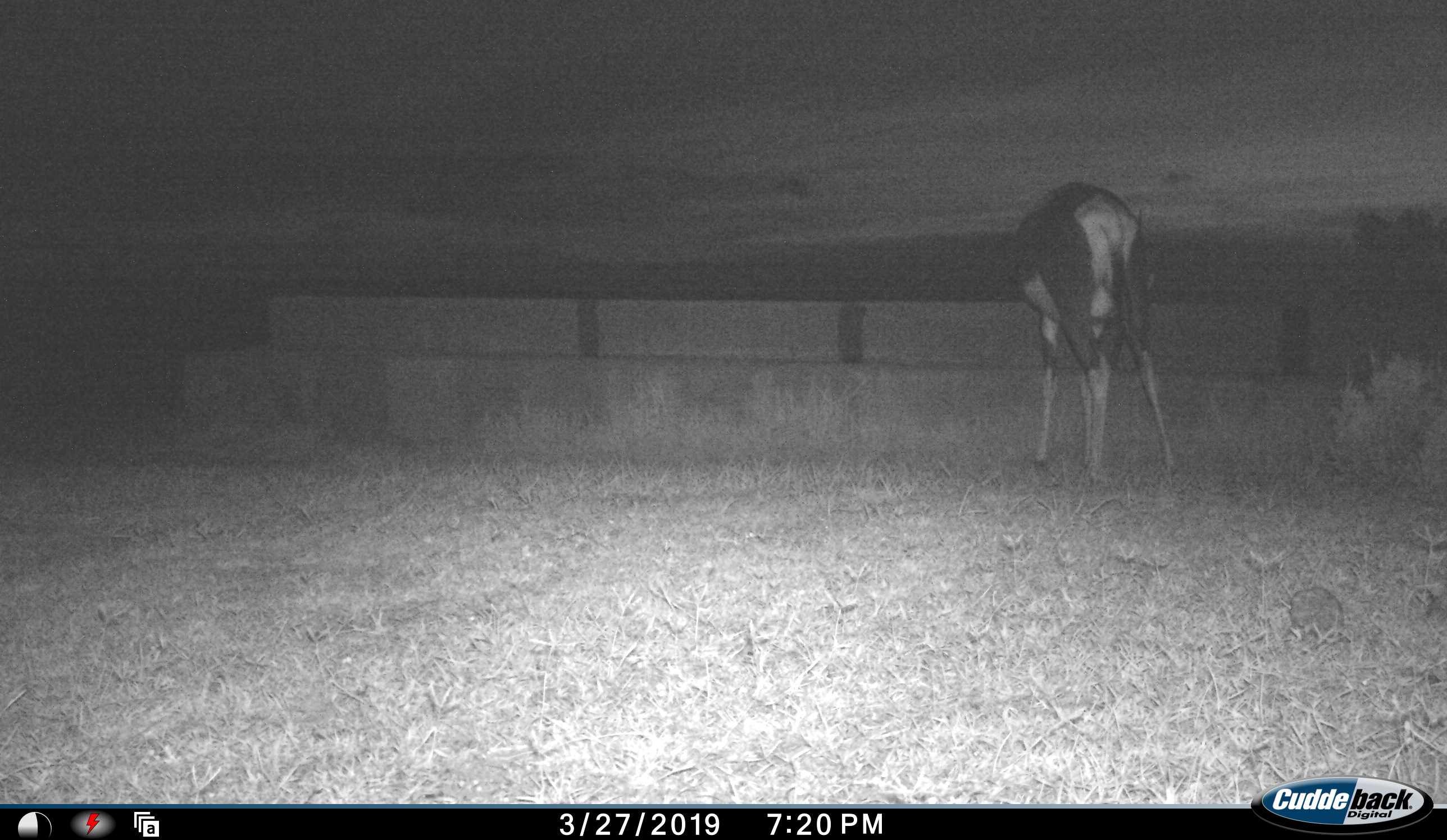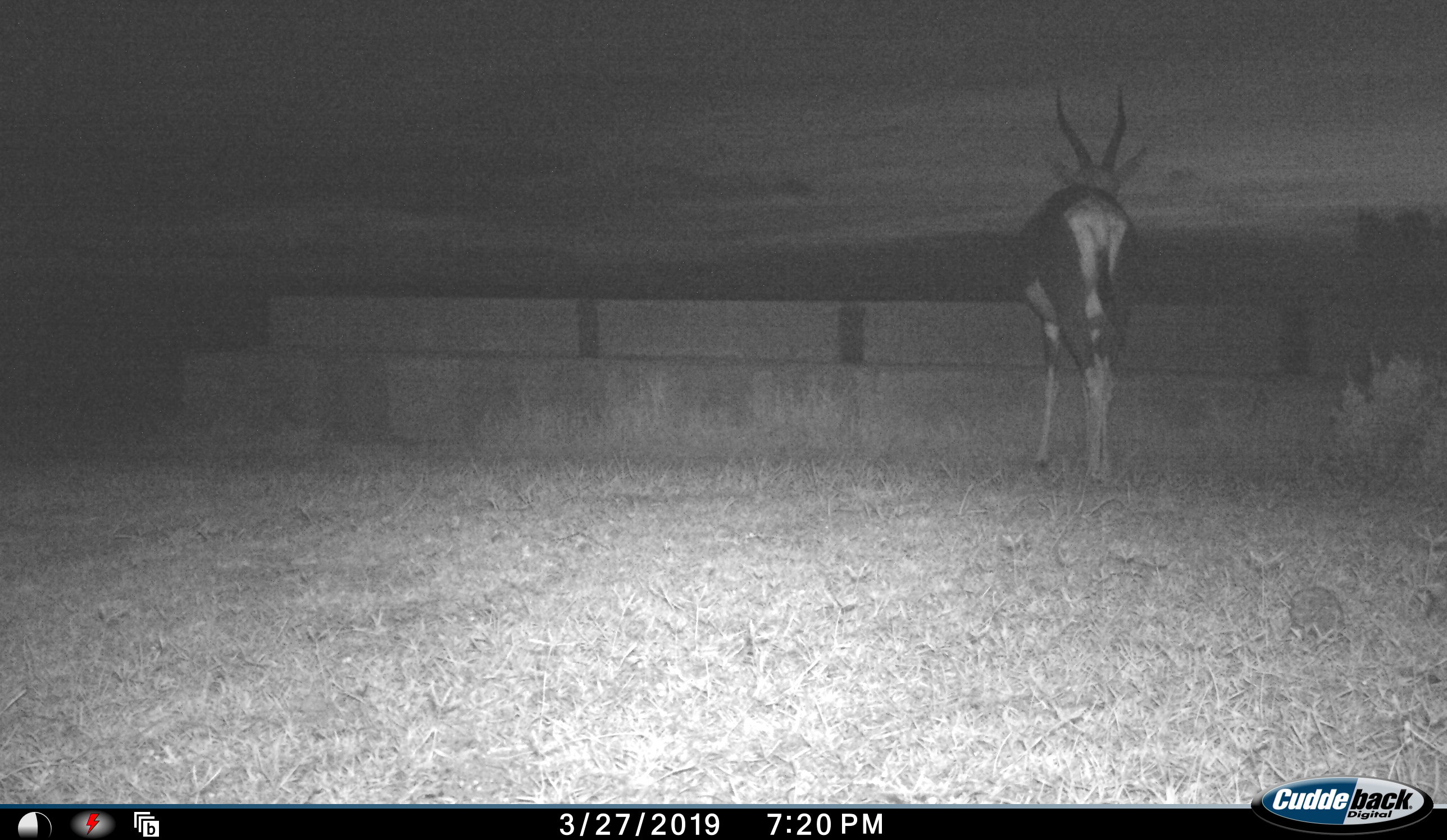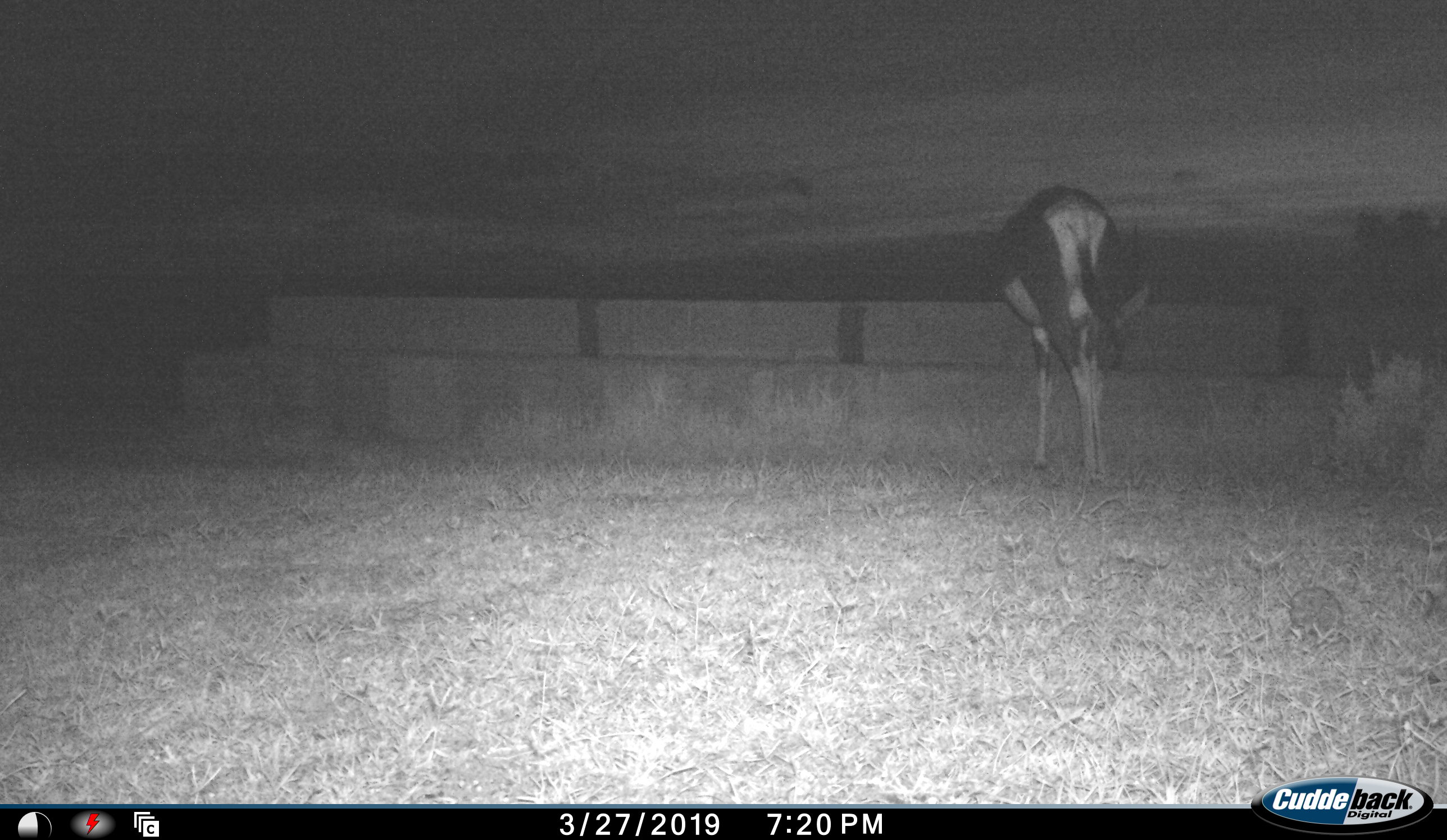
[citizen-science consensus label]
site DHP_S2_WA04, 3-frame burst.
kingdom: Animalia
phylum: Chordata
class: Mammalia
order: Artiodactyla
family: Bovidae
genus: Damaliscus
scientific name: Damaliscus pygargus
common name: bontebok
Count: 1.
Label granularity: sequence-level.